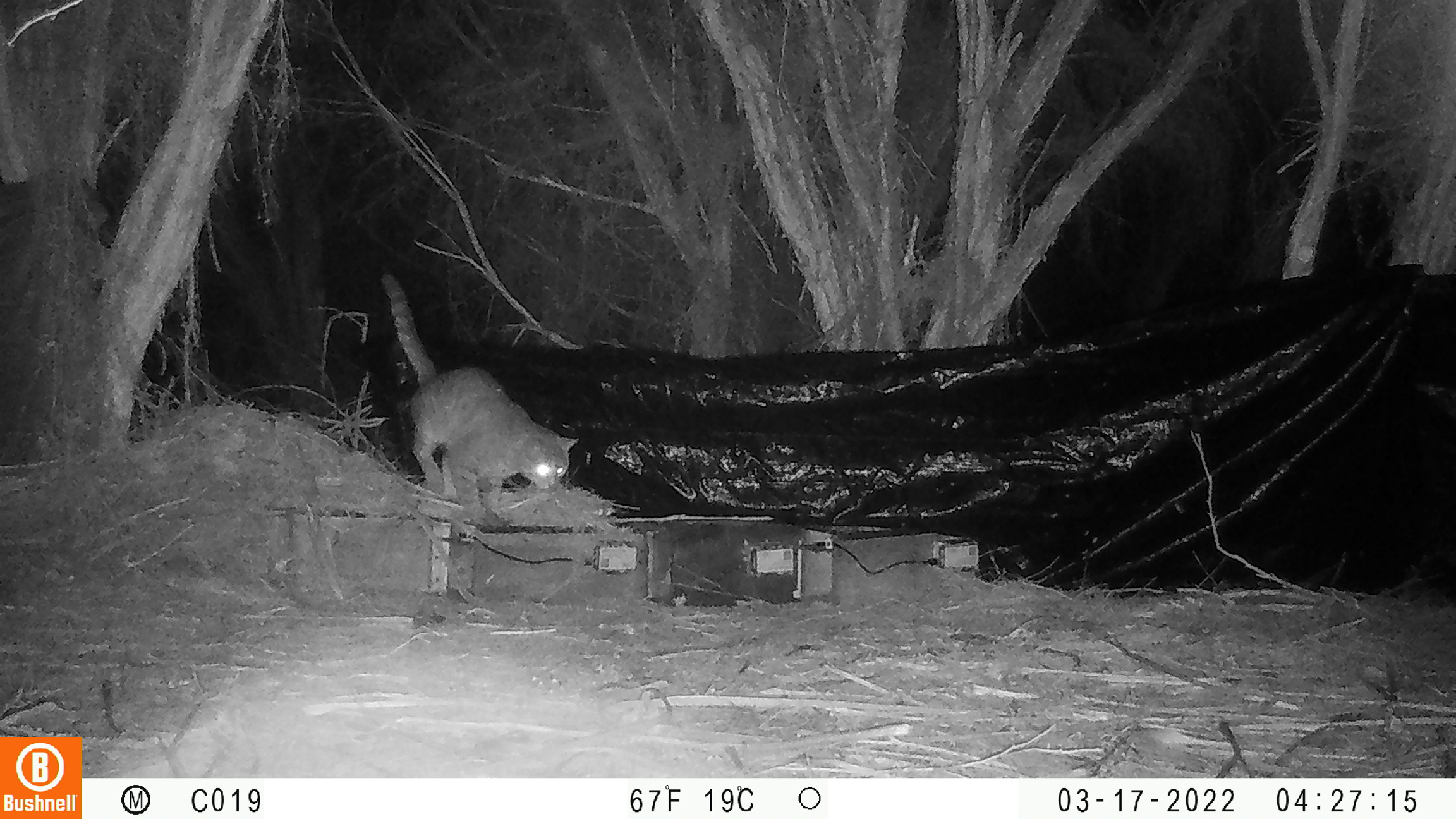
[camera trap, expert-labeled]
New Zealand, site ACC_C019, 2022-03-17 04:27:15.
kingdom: Animalia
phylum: Chordata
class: Mammalia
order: Carnivora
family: Felidae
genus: Felis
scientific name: Felis catus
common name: domestic cat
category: cat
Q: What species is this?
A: Cat (domestic cat) (Felis catus).